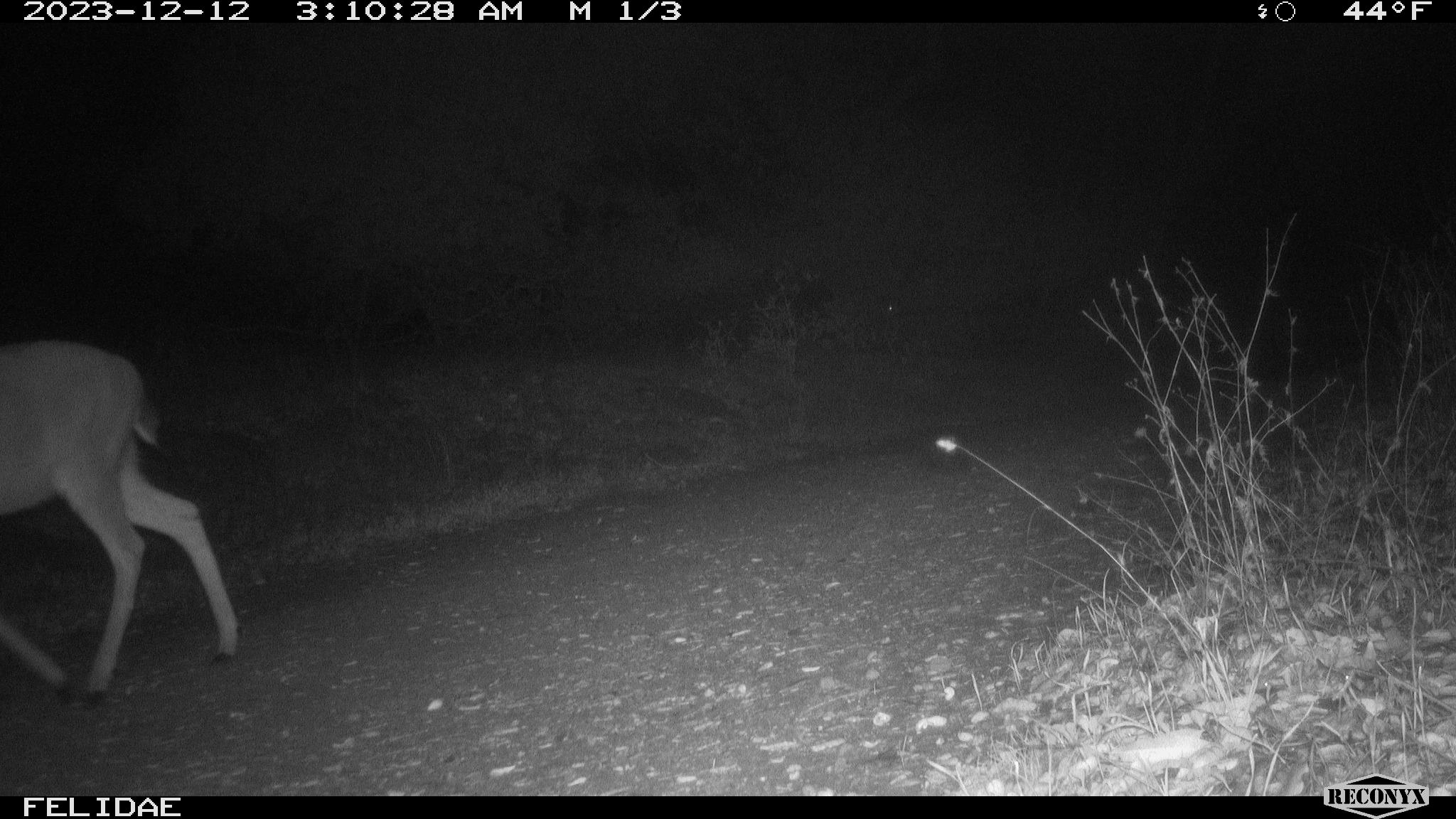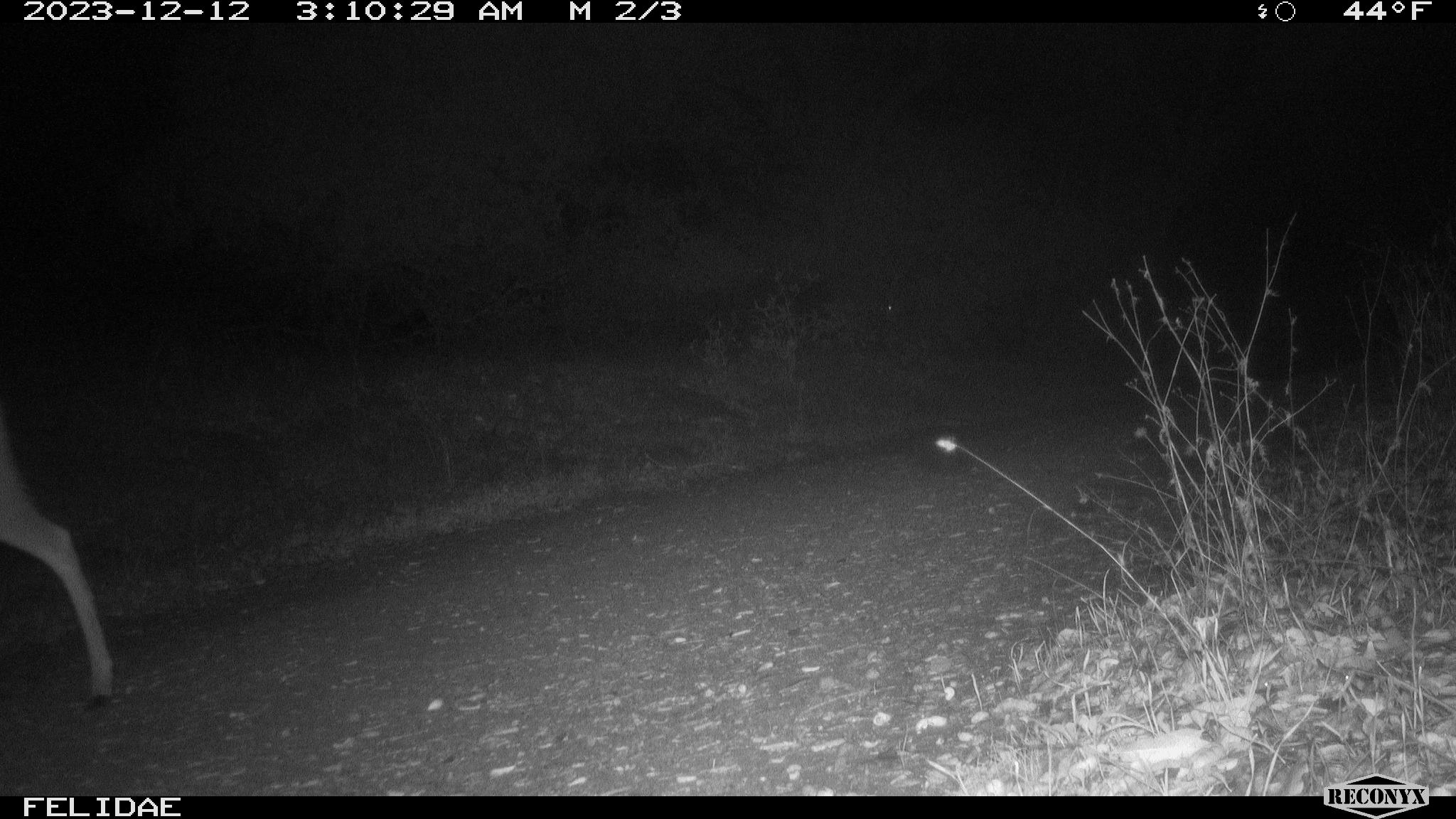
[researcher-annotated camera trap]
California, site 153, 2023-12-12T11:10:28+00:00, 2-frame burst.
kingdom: Animalia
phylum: Chordata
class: Mammalia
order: Artiodactyla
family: Cervidae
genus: Odocoileus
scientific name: Odocoileus hemionus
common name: mule deer